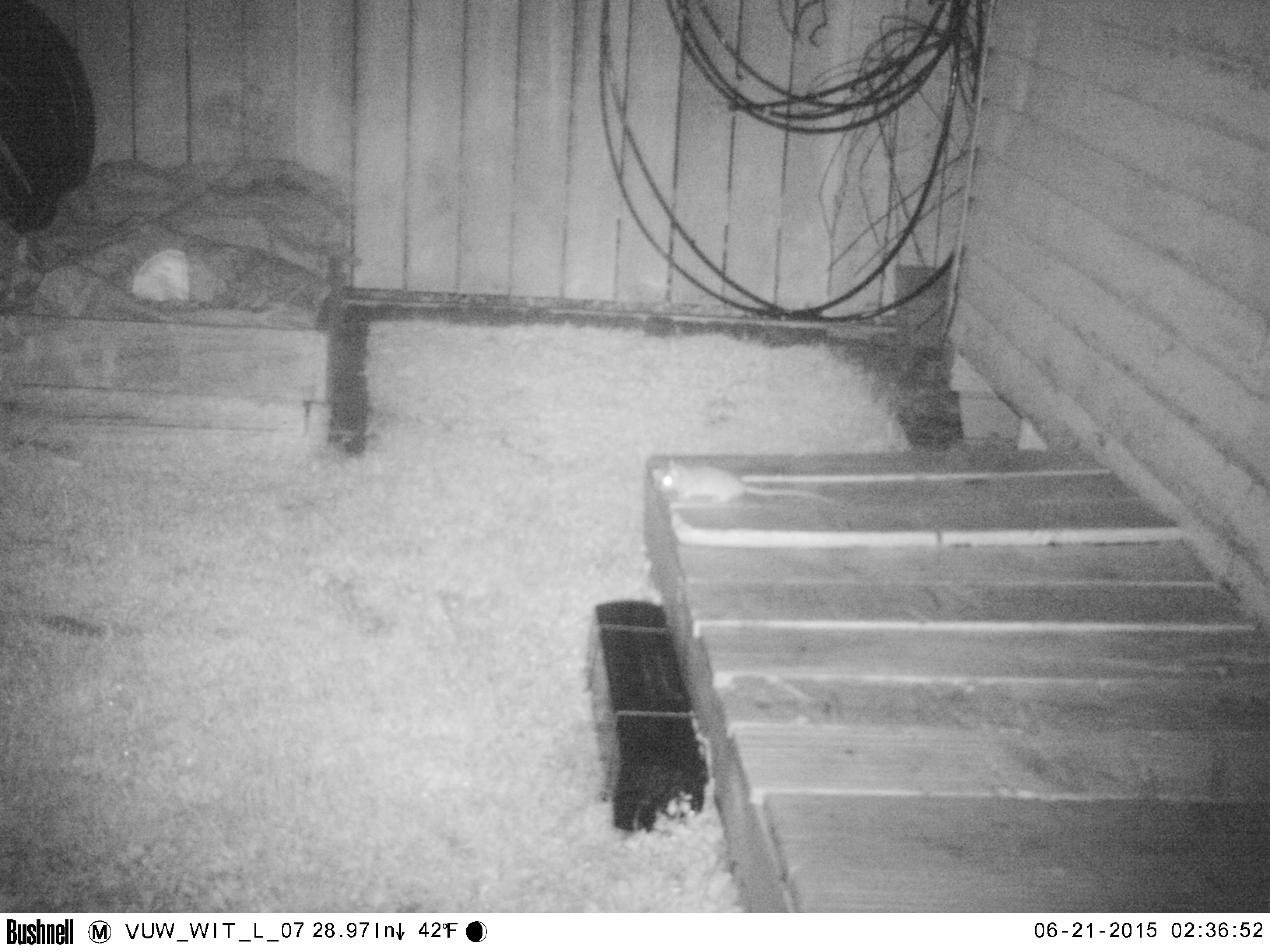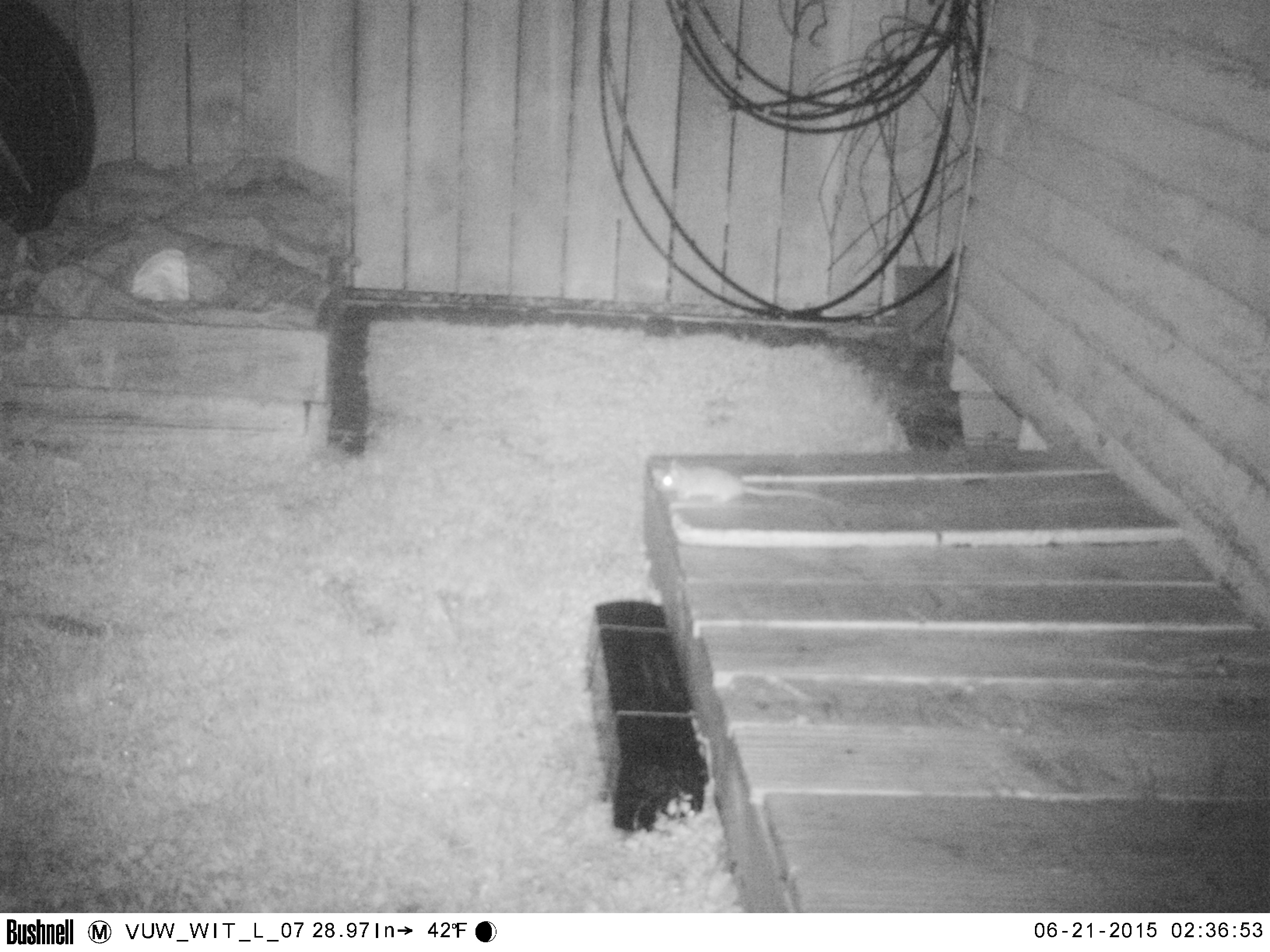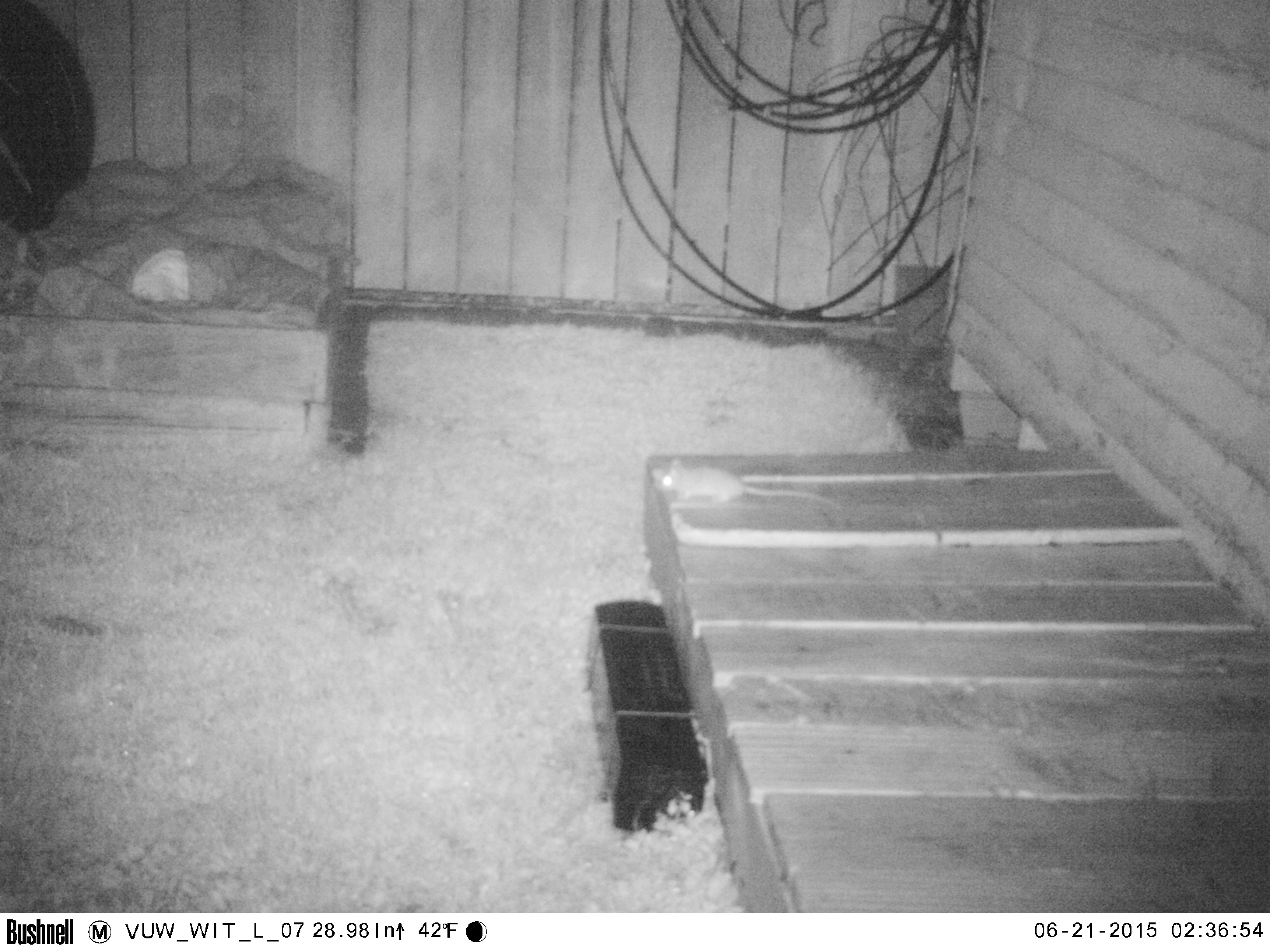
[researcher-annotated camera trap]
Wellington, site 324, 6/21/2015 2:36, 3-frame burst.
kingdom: Animalia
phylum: Chordata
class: Mammalia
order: Rodentia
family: Muridae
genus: Rattus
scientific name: Rattus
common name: rat